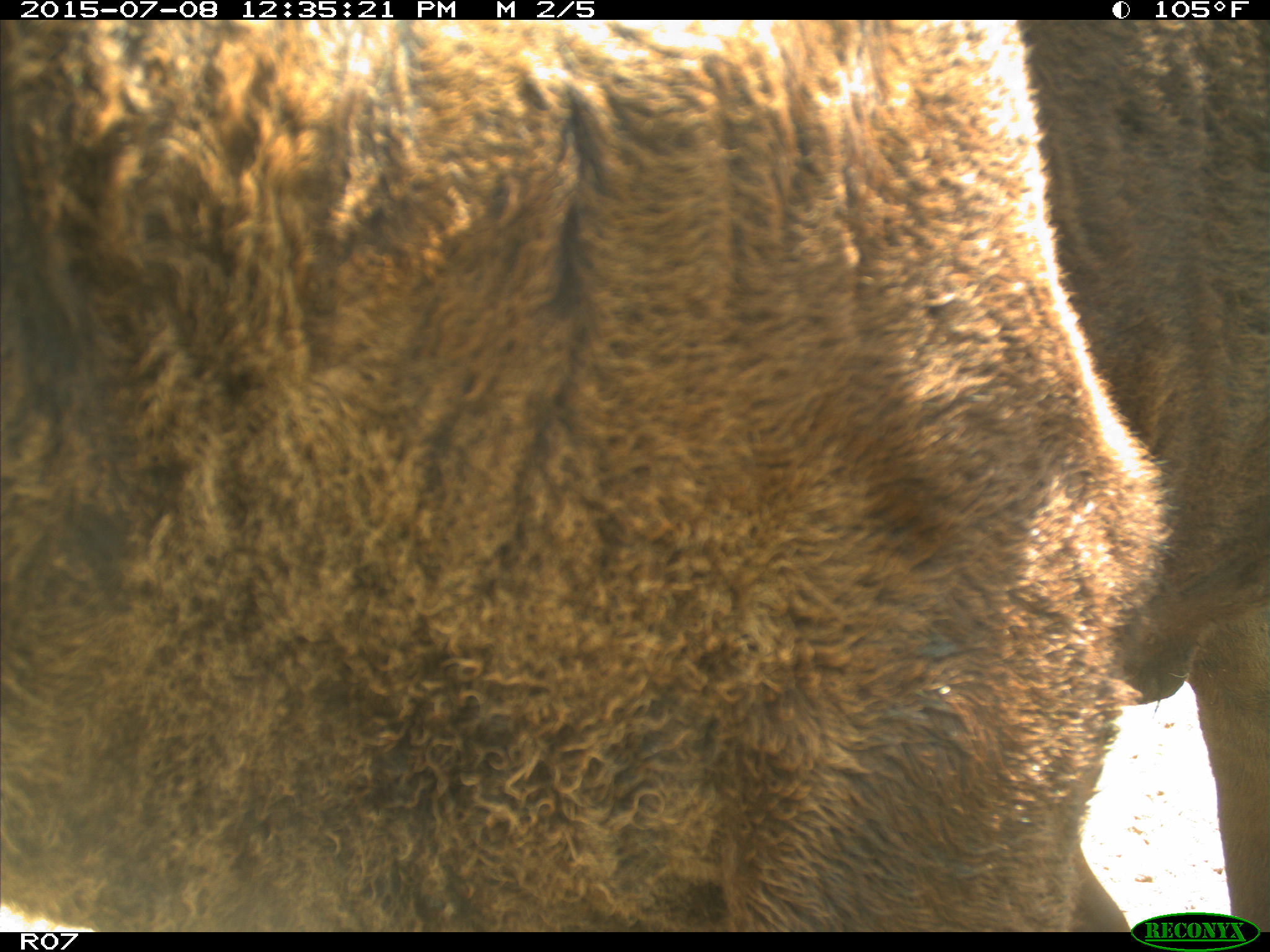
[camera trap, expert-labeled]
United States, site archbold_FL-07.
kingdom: Animalia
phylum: Chordata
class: Mammalia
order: Artiodactyla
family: Bovidae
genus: Bos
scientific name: Bos taurus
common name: domestic cow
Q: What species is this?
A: Bos taurus (domestic cow).